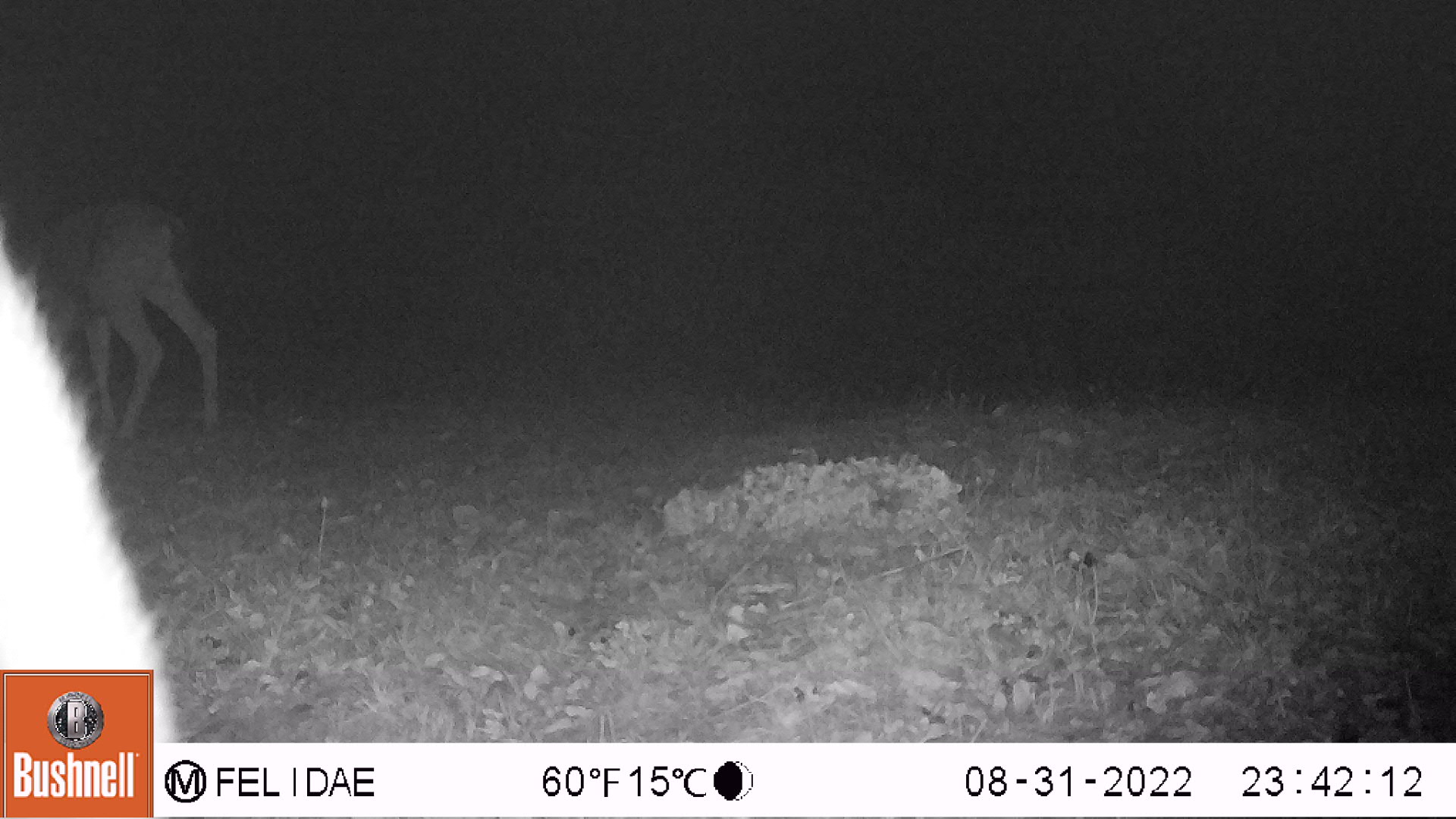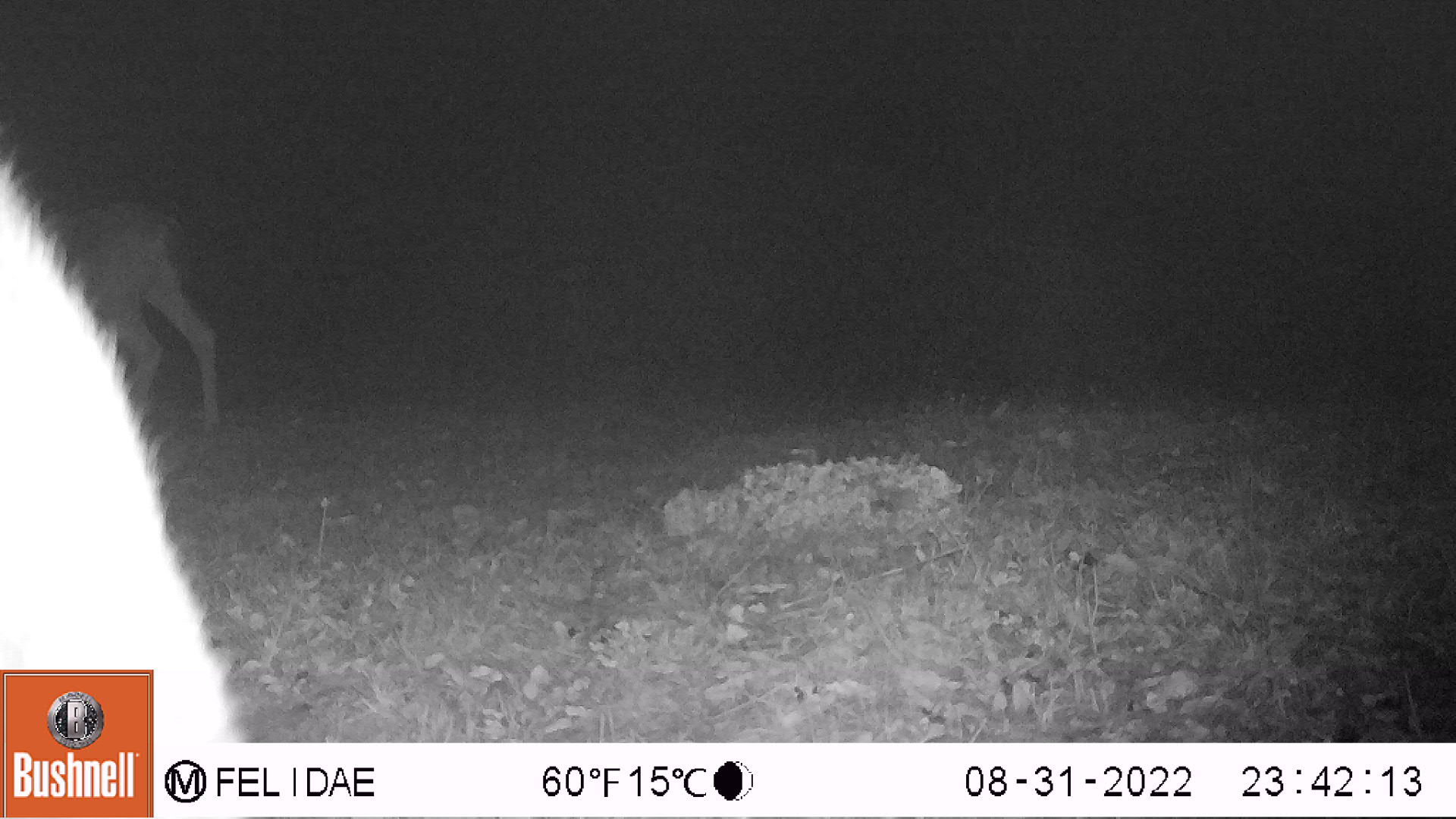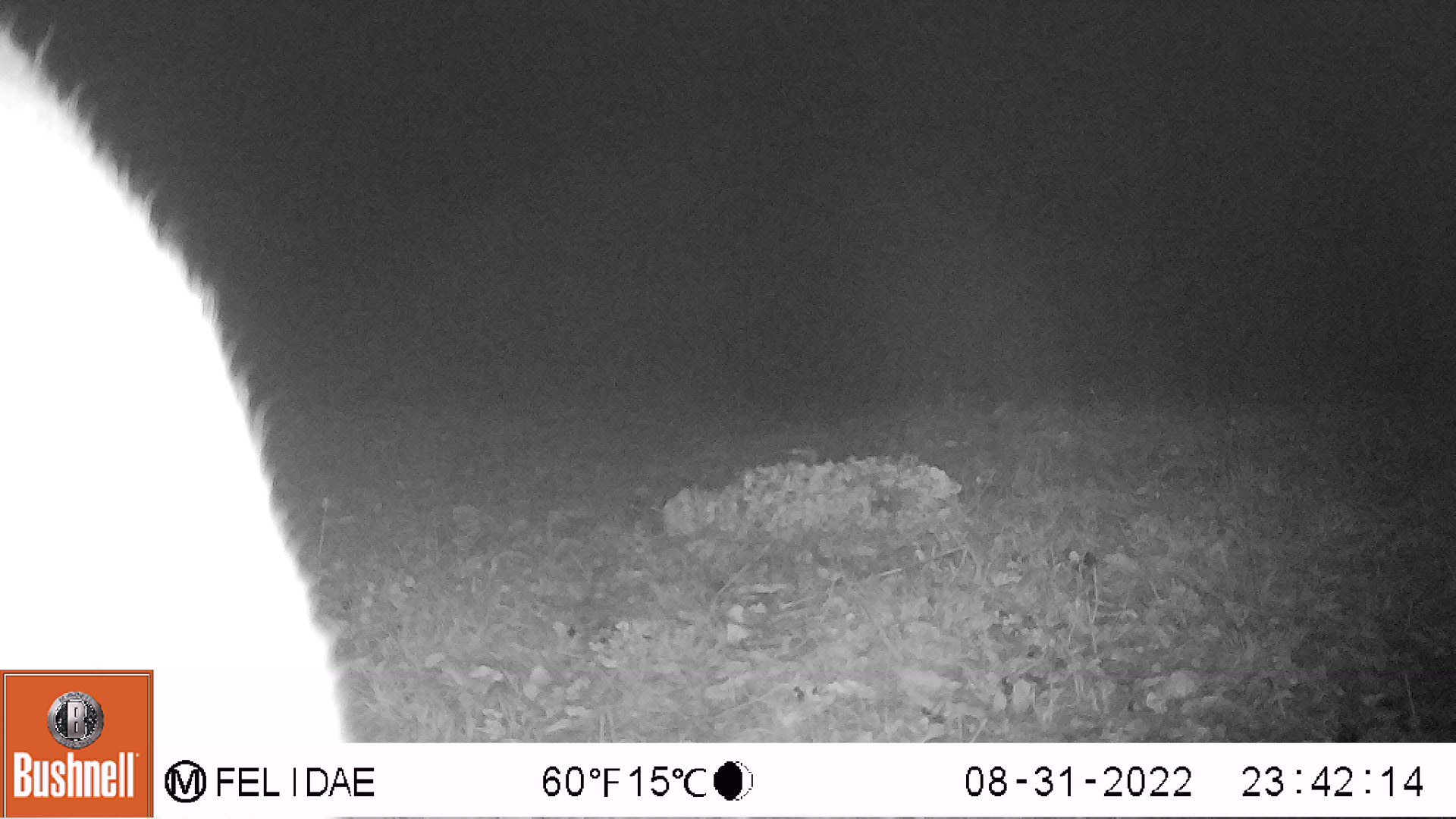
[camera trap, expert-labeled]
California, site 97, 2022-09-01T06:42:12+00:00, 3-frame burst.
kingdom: Animalia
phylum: Chordata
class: Mammalia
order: Artiodactyla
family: Cervidae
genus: Odocoileus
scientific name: Odocoileus hemionus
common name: mule deer